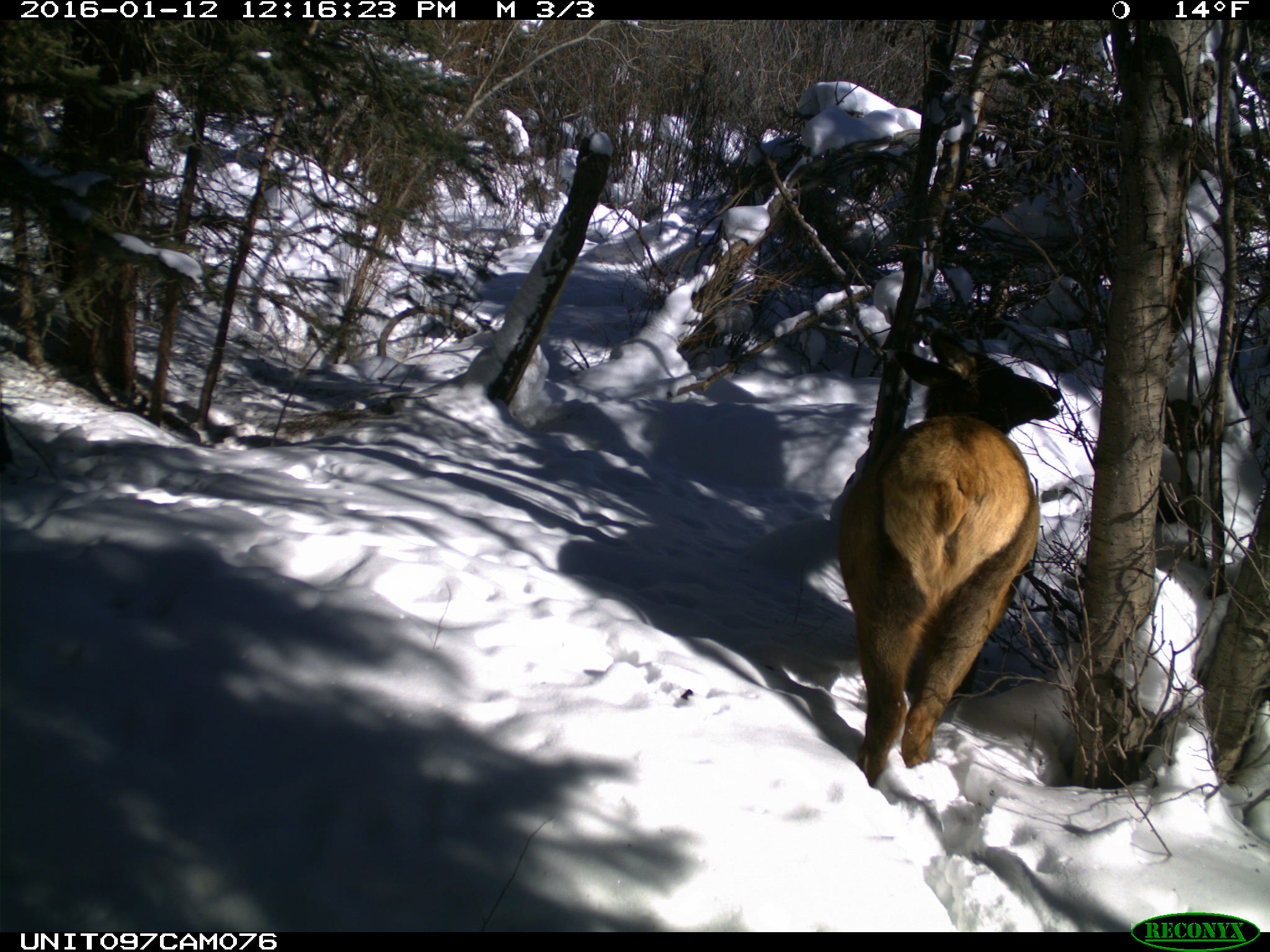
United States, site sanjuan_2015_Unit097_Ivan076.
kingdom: Animalia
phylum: Chordata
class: Mammalia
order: Artiodactyla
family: Cervidae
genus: Cervus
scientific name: Cervus elaphus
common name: red deer